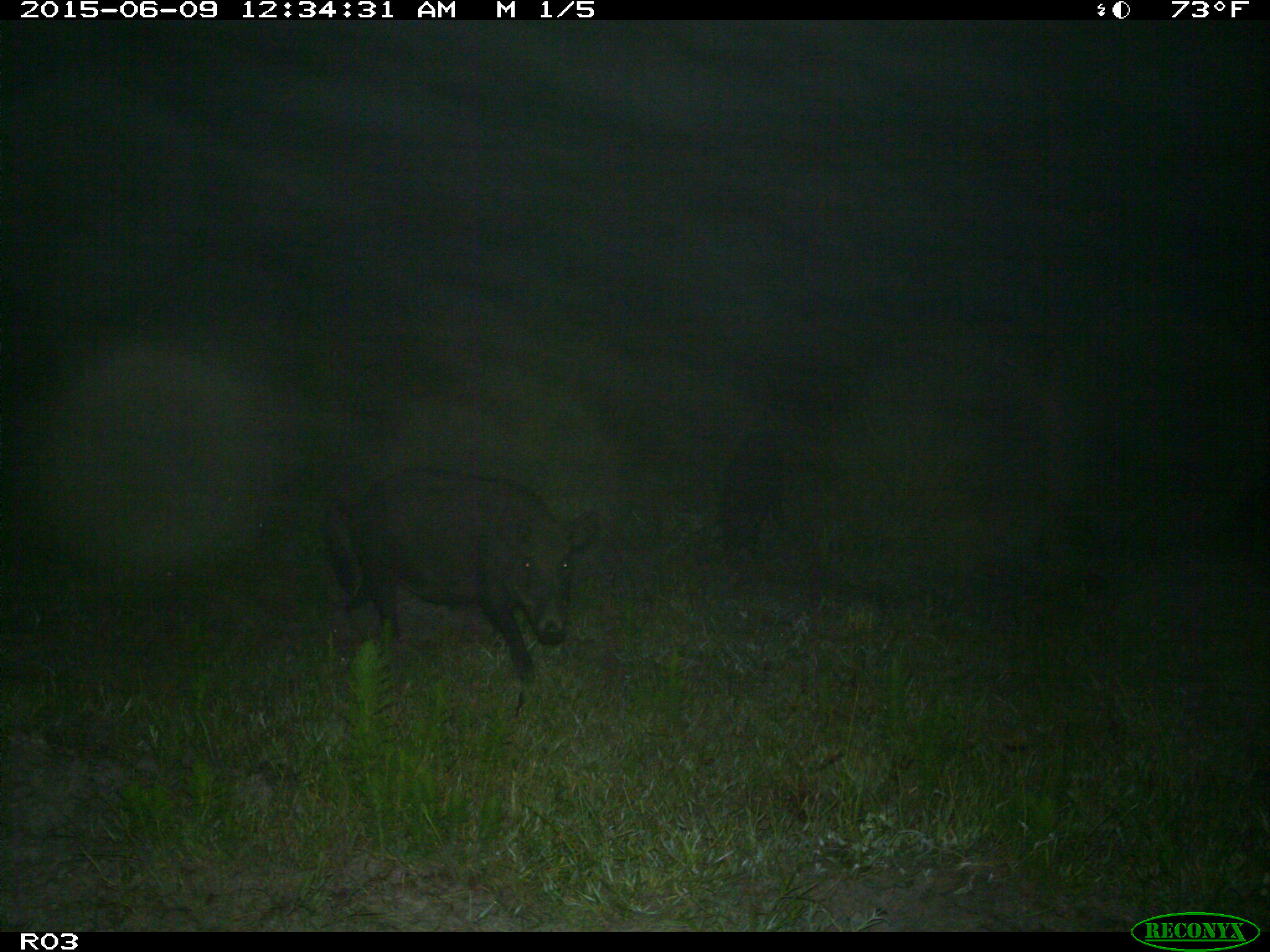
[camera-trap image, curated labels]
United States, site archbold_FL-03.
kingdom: Animalia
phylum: Chordata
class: Mammalia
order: Artiodactyla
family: Suidae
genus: Sus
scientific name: Sus scrofa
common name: wild boar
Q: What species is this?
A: Sus scrofa (wild boar).